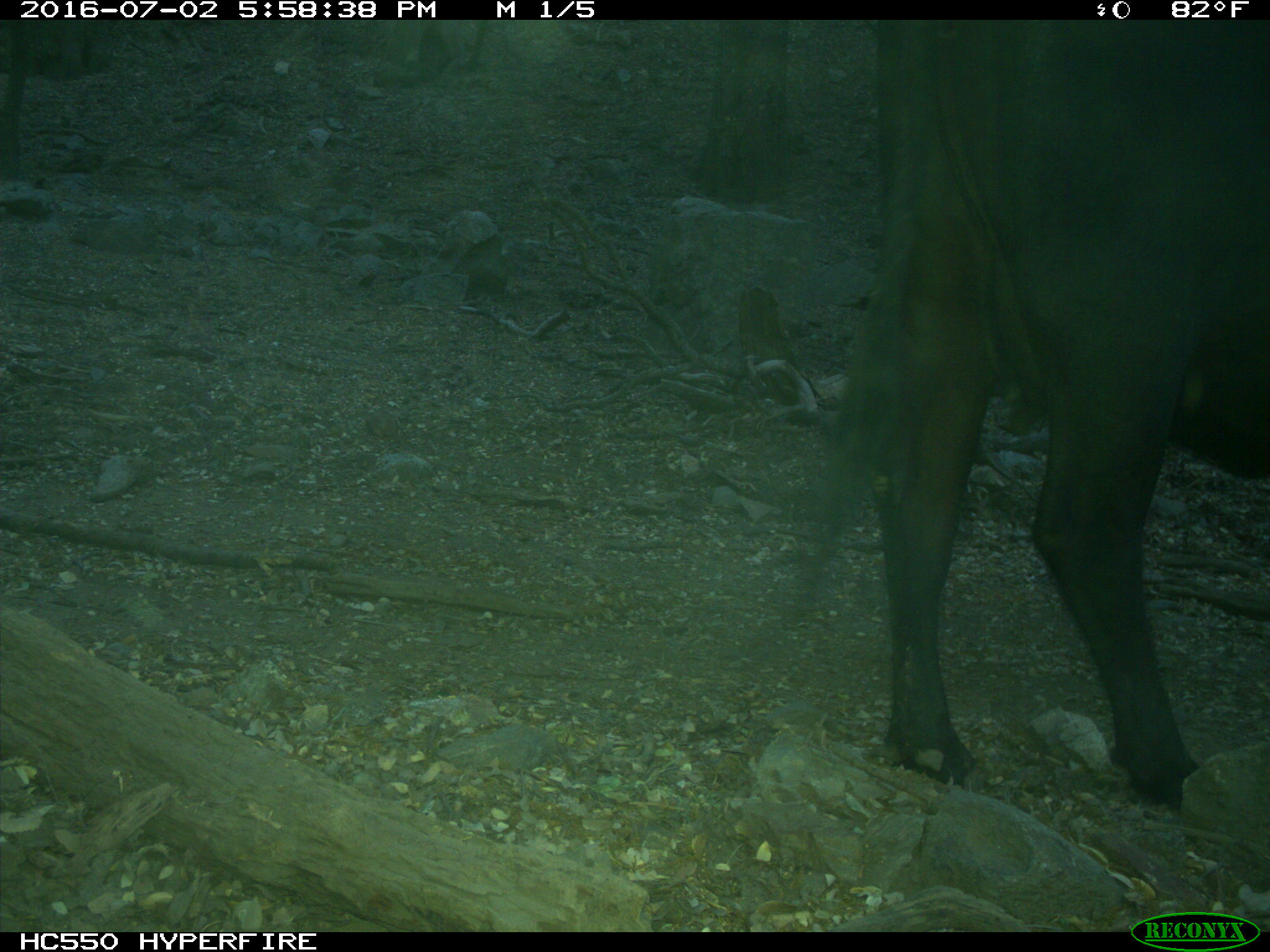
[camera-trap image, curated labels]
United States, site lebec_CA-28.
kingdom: Animalia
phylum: Chordata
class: Mammalia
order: Artiodactyla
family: Bovidae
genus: Bos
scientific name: Bos taurus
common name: domestic cow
Bos taurus (domestic cow).